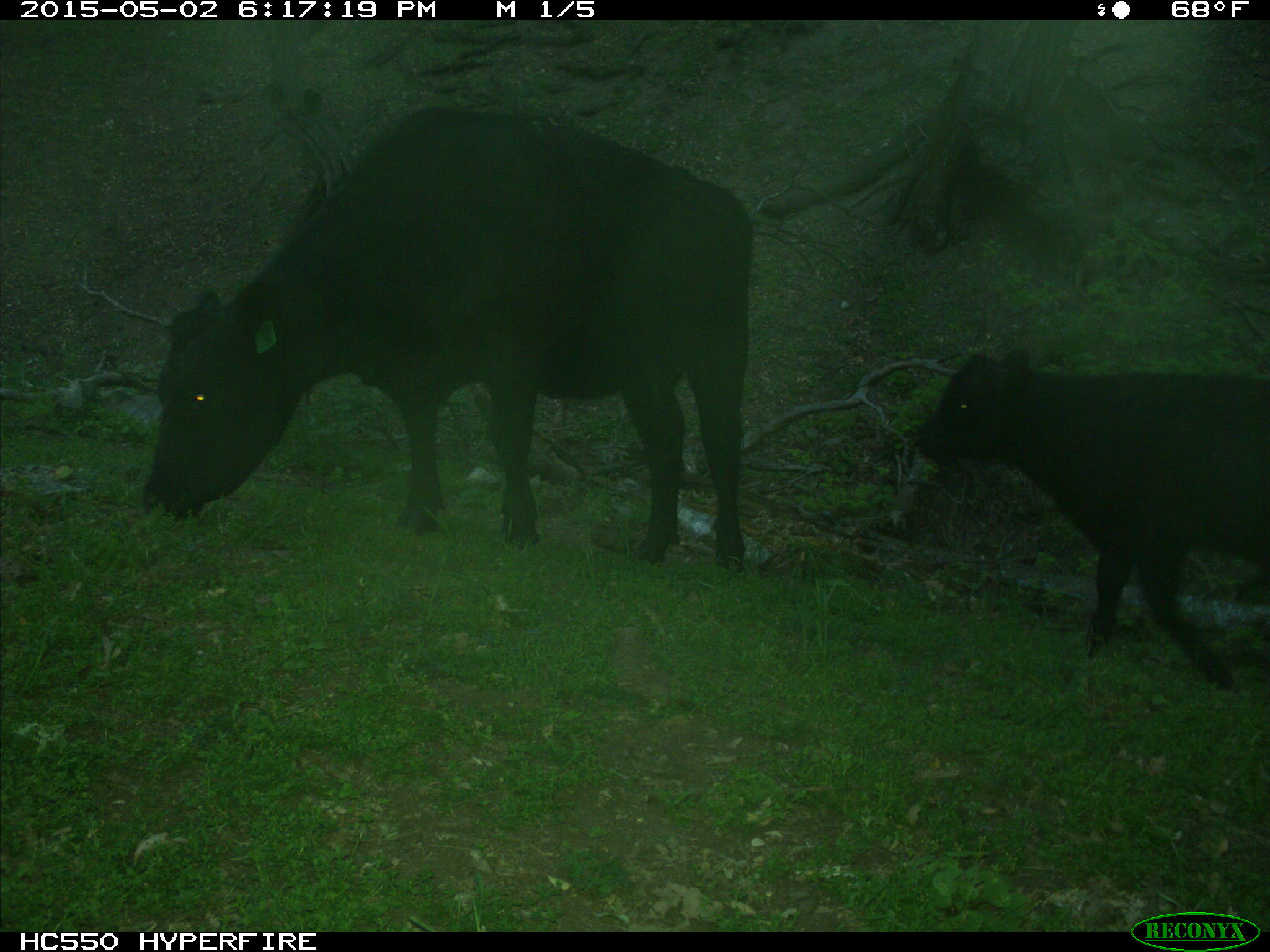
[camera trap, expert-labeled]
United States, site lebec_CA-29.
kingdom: Animalia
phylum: Chordata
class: Mammalia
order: Artiodactyla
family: Bovidae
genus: Bos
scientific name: Bos taurus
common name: domestic cow